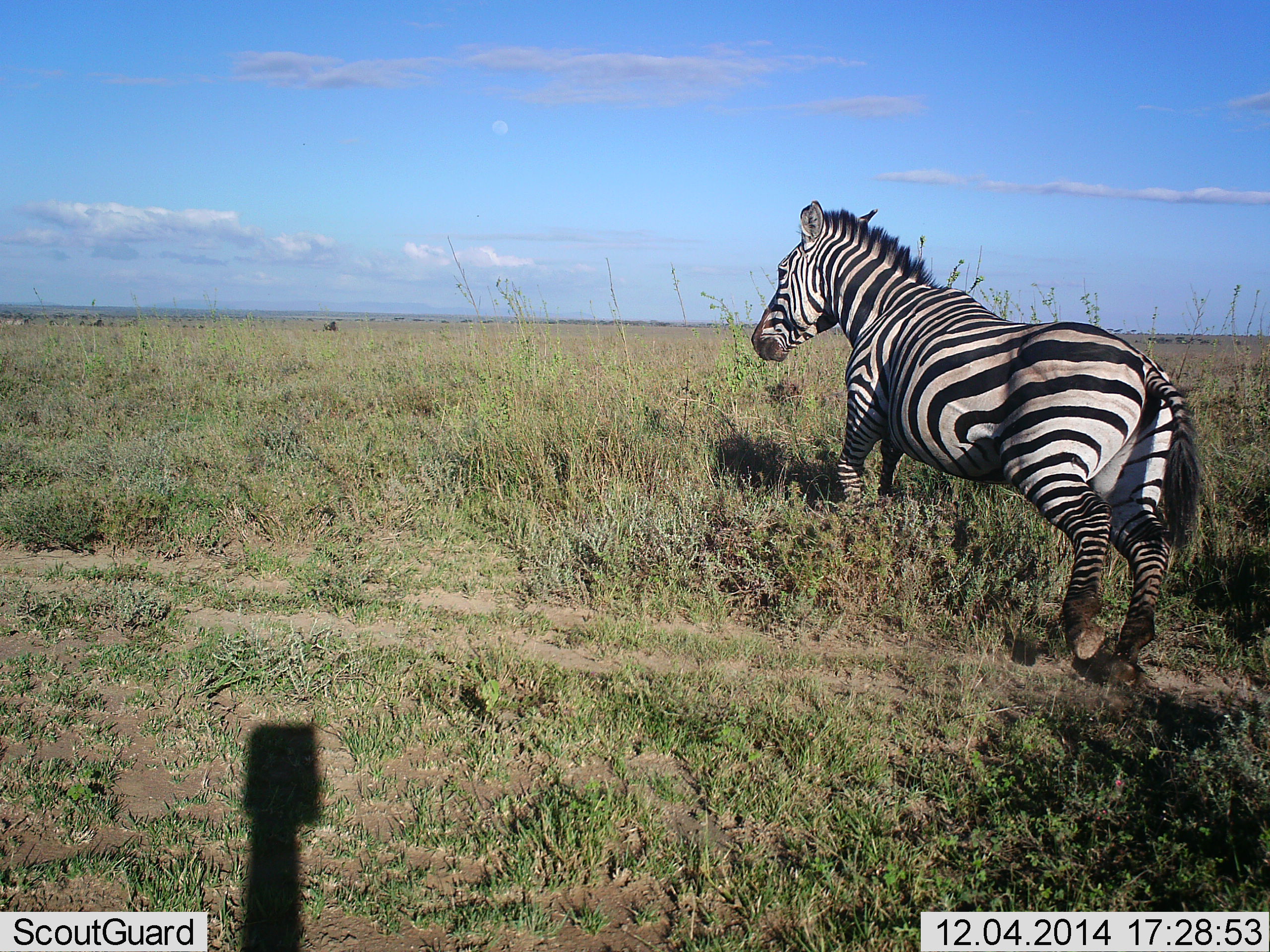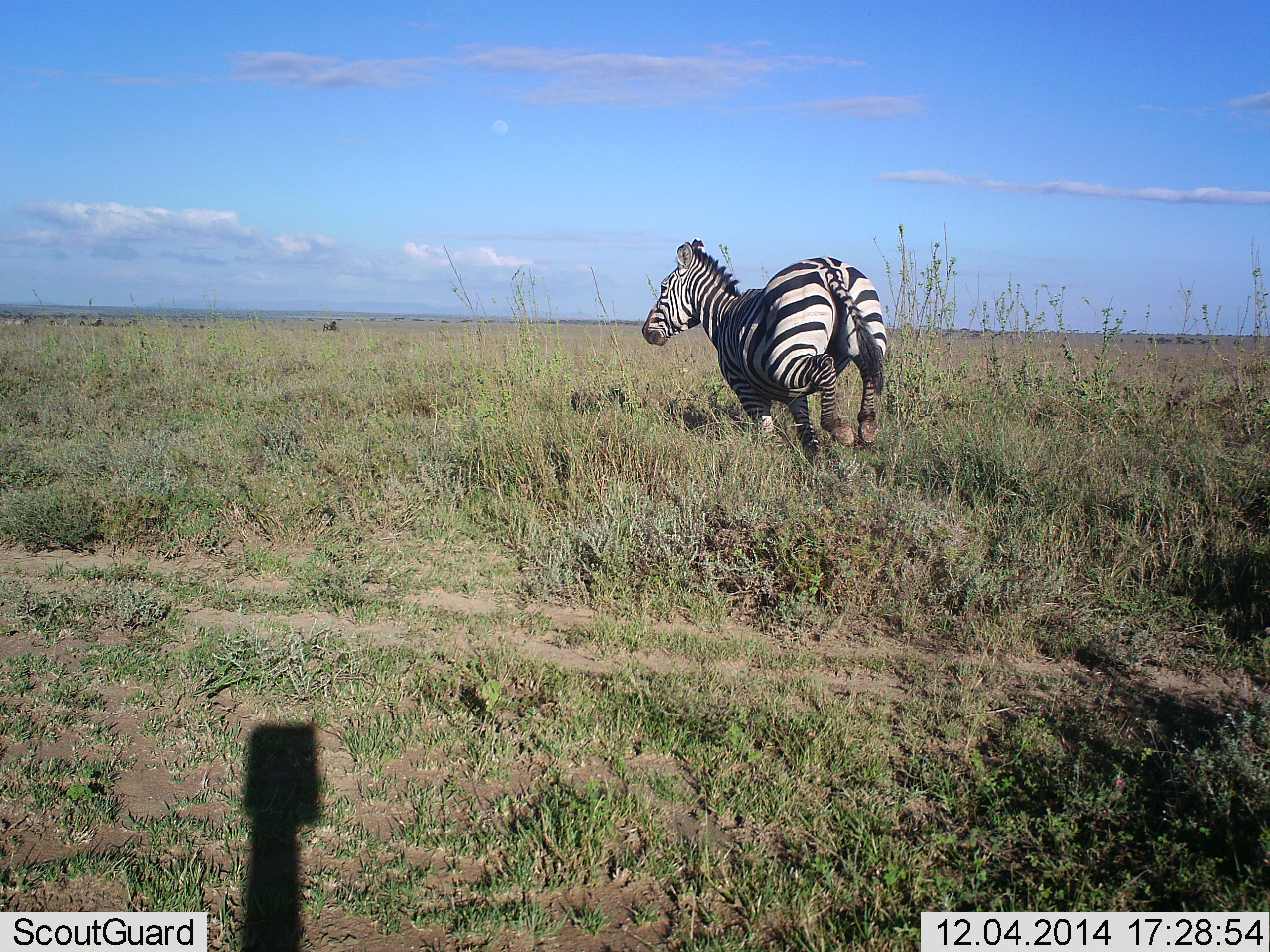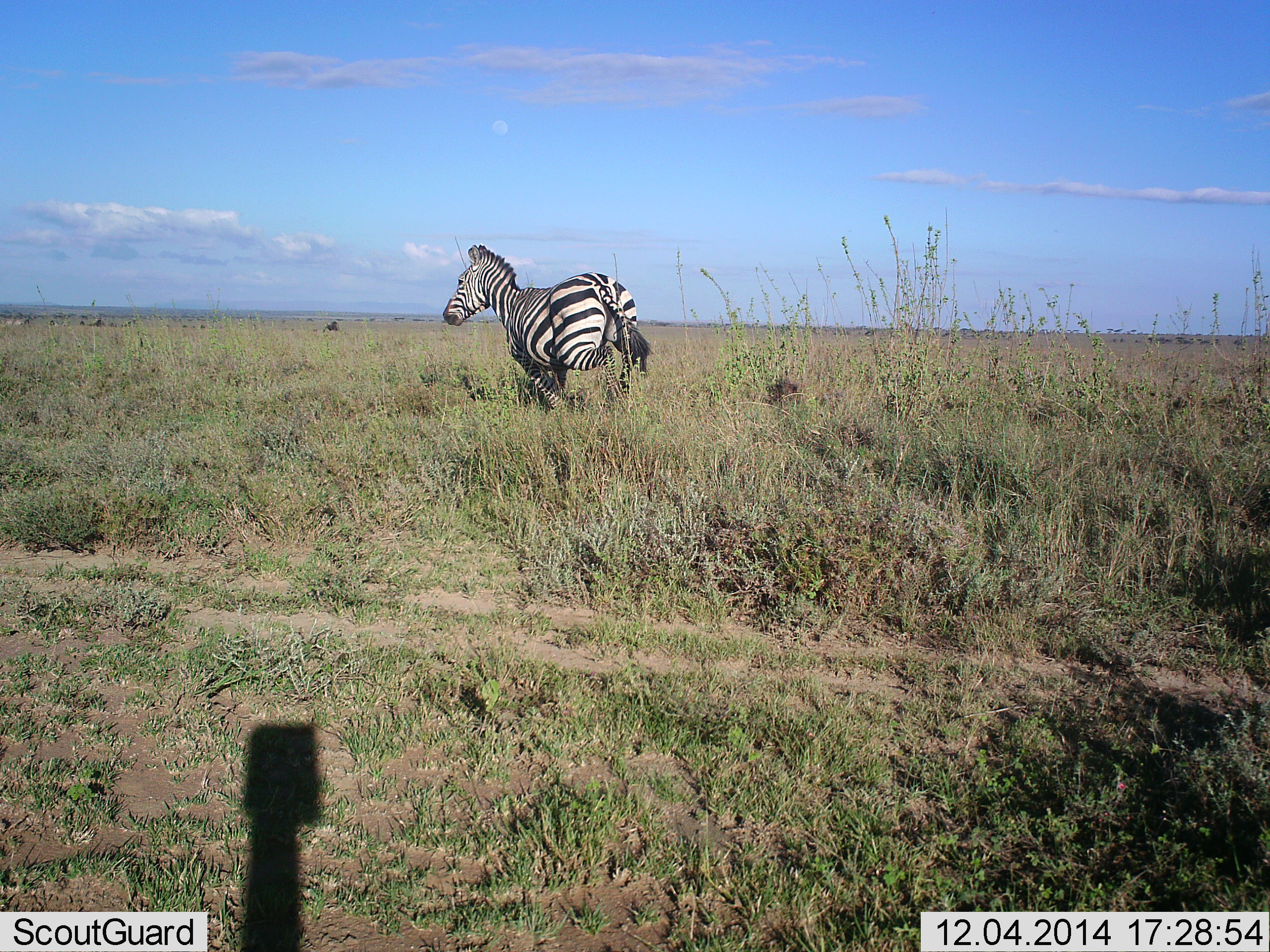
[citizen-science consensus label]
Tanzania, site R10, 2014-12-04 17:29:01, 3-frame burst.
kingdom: Animalia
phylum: Chordata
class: Mammalia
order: Perissodactyla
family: Equidae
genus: Equus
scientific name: Equus quagga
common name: plains zebra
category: zebra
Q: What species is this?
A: Zebra (plains zebra) (Equus quagga).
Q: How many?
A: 1.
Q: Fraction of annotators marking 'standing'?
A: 10%.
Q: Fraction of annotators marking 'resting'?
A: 0%.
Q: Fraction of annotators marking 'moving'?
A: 90%.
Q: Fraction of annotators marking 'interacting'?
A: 0%.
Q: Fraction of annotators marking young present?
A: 0%.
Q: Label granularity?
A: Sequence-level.